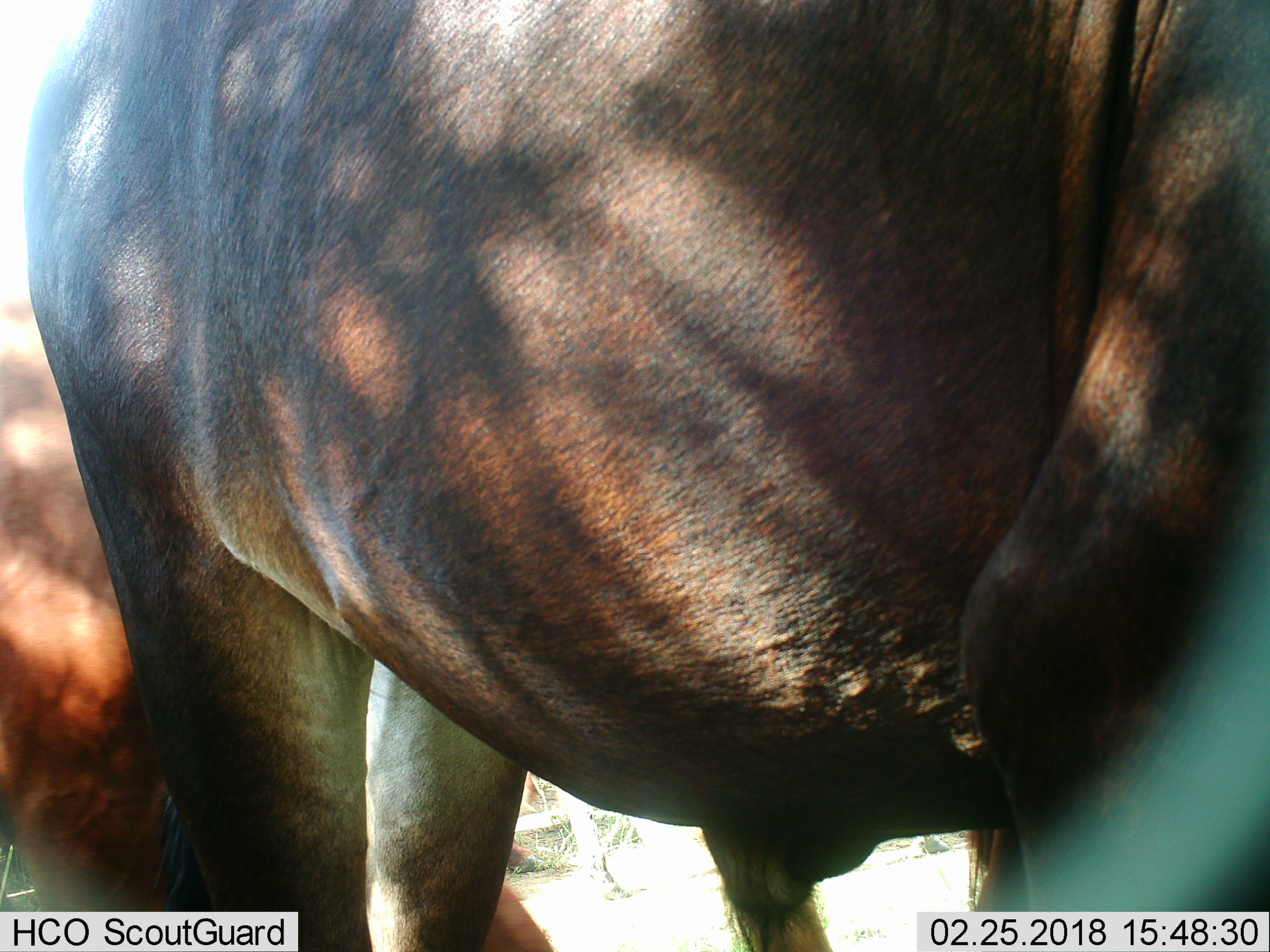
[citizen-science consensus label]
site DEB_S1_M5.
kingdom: Animalia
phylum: Chordata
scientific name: Vertebrata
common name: domestic animal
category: domesticanimal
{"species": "domesticanimal (domestic animal) (Vertebrata)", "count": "3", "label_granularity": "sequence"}